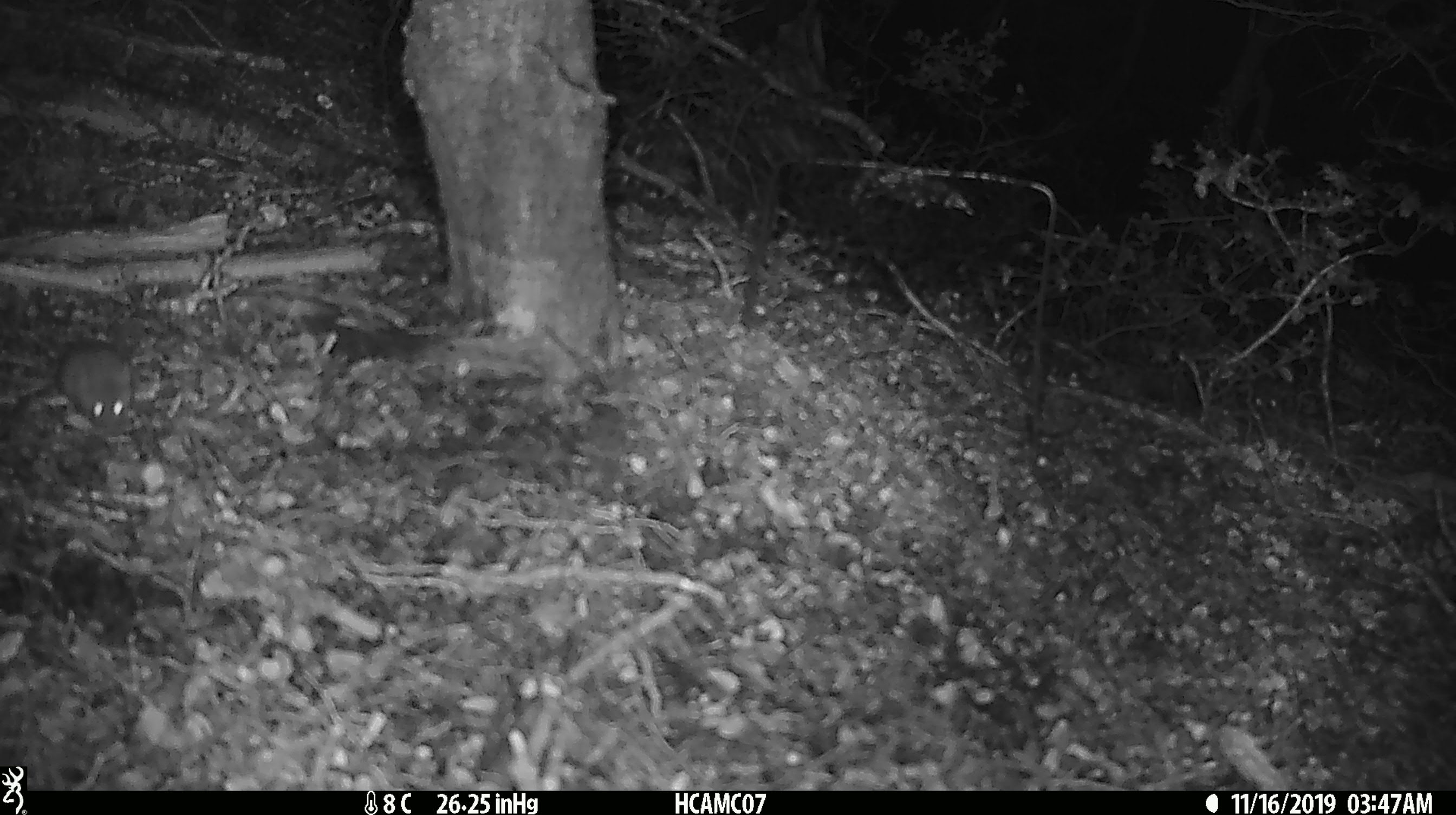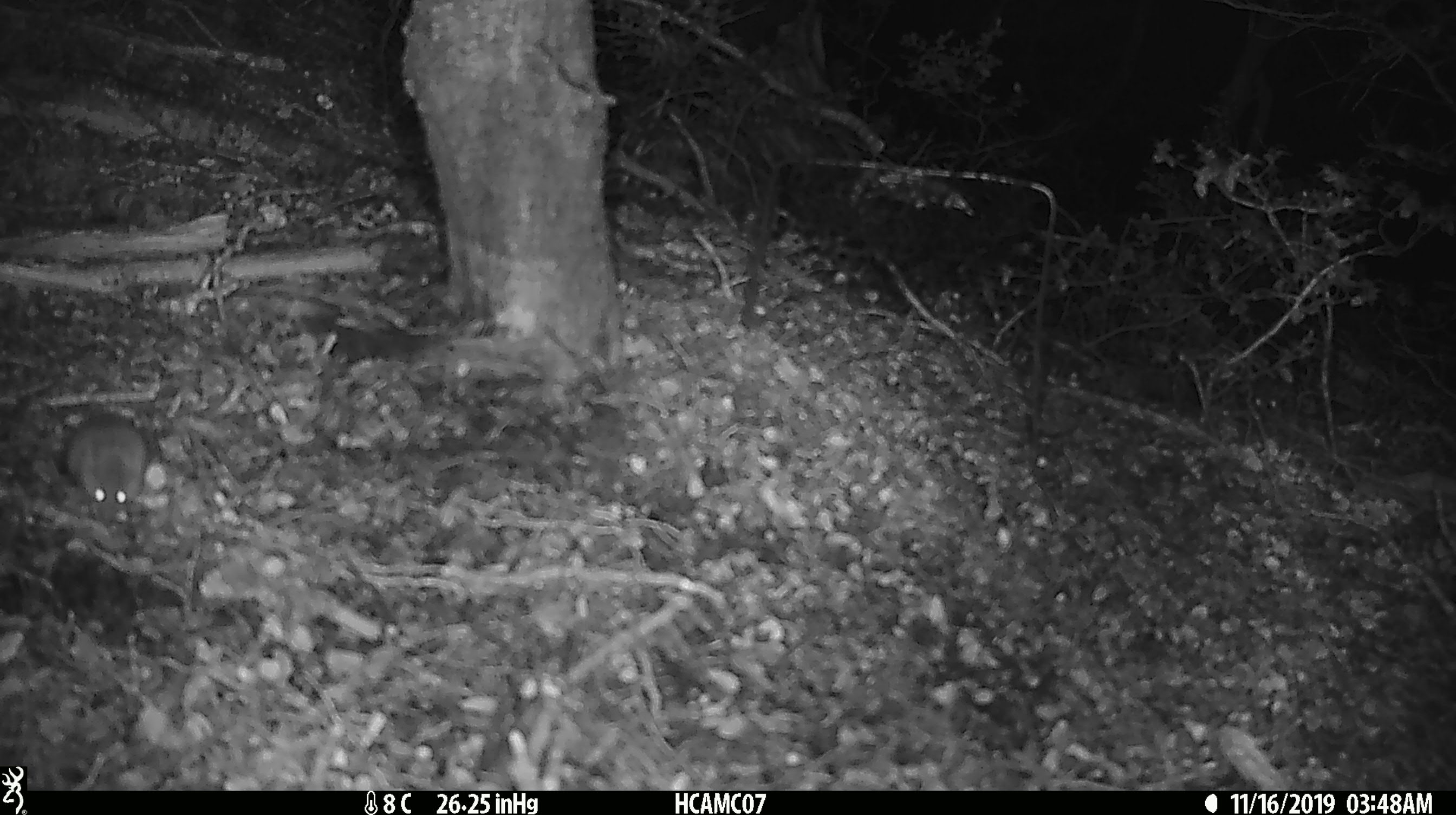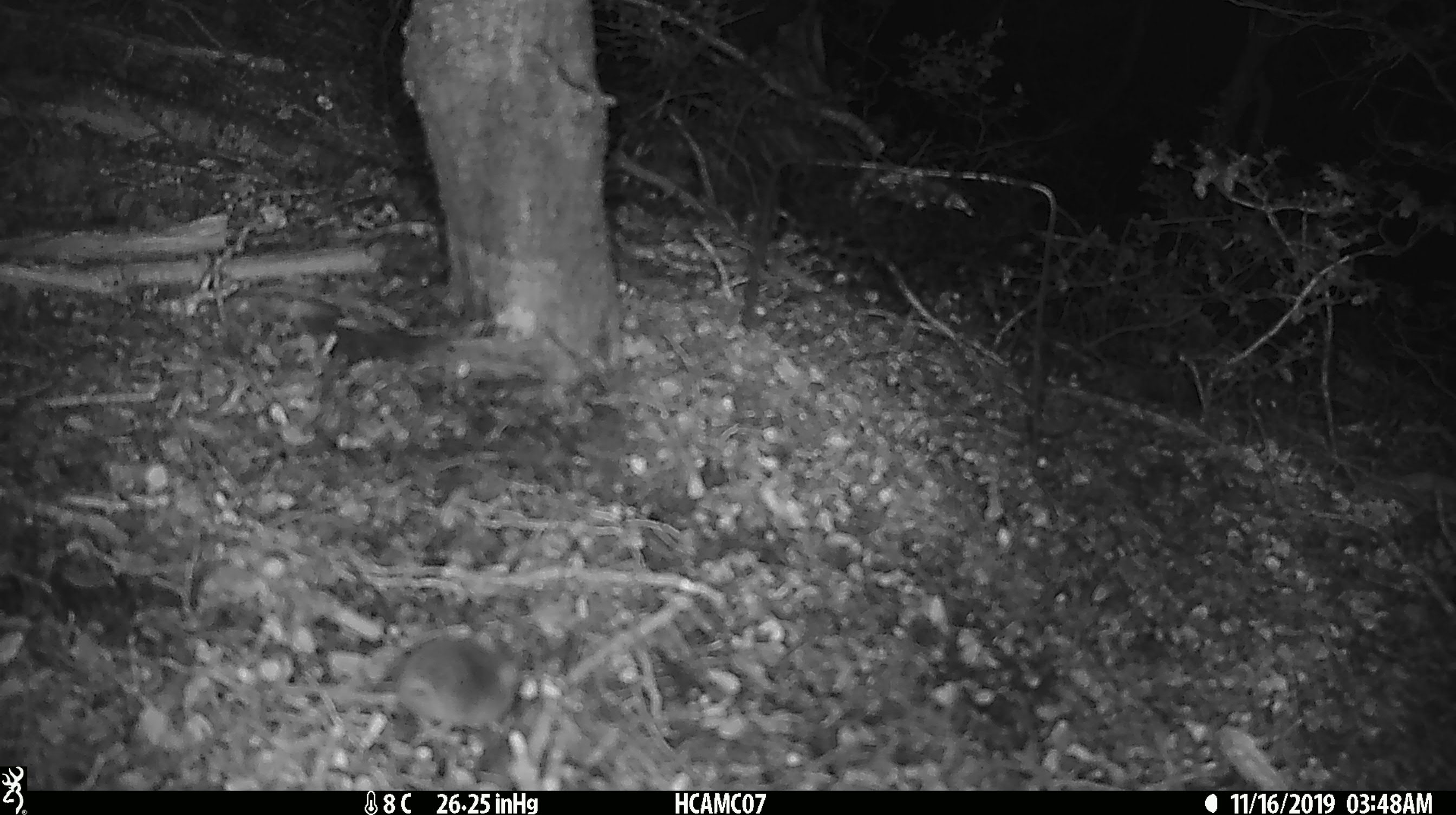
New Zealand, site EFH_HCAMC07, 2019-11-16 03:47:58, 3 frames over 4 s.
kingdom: Animalia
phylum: Chordata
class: Mammalia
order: Rodentia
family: Muridae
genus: Mus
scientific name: Mus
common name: mouse